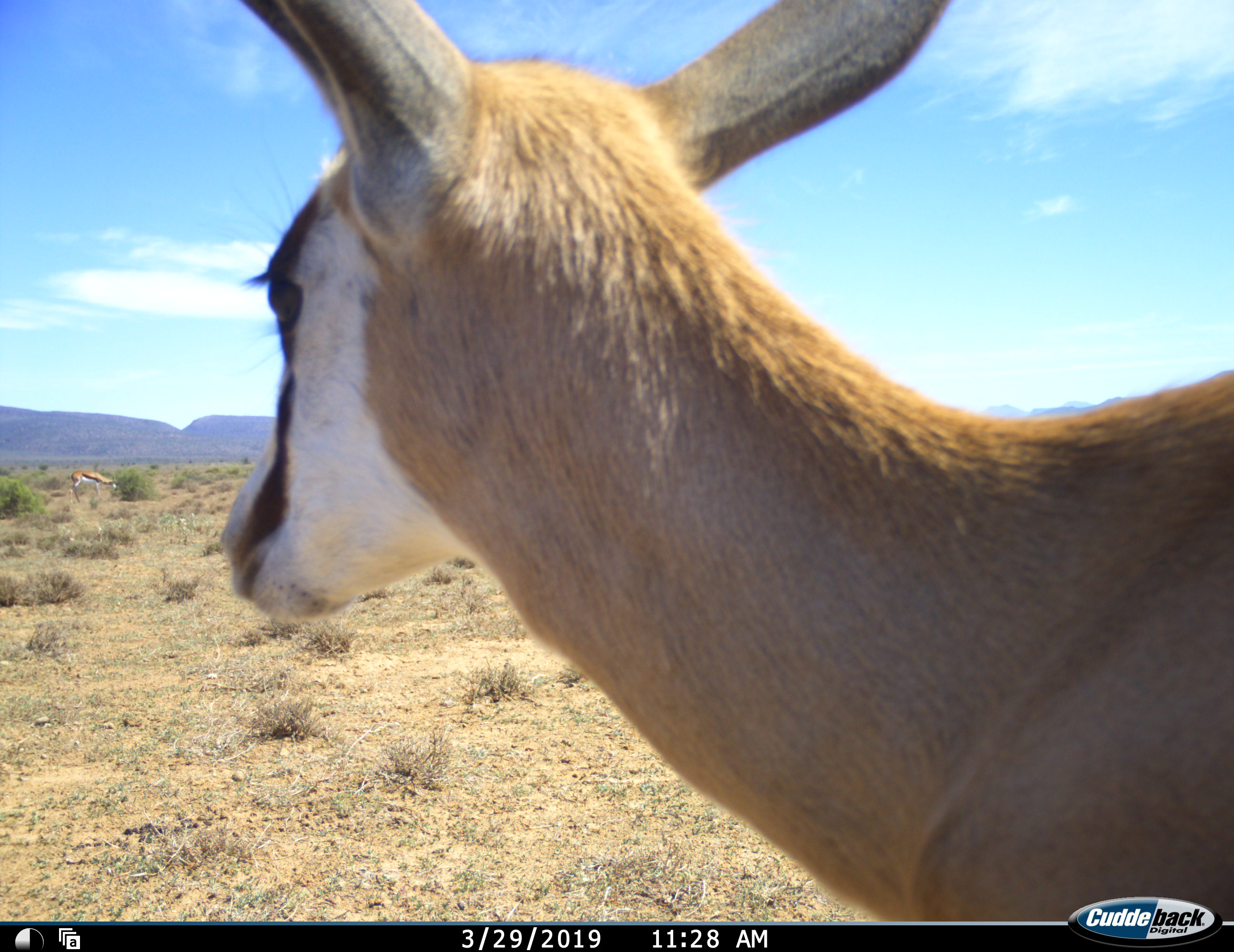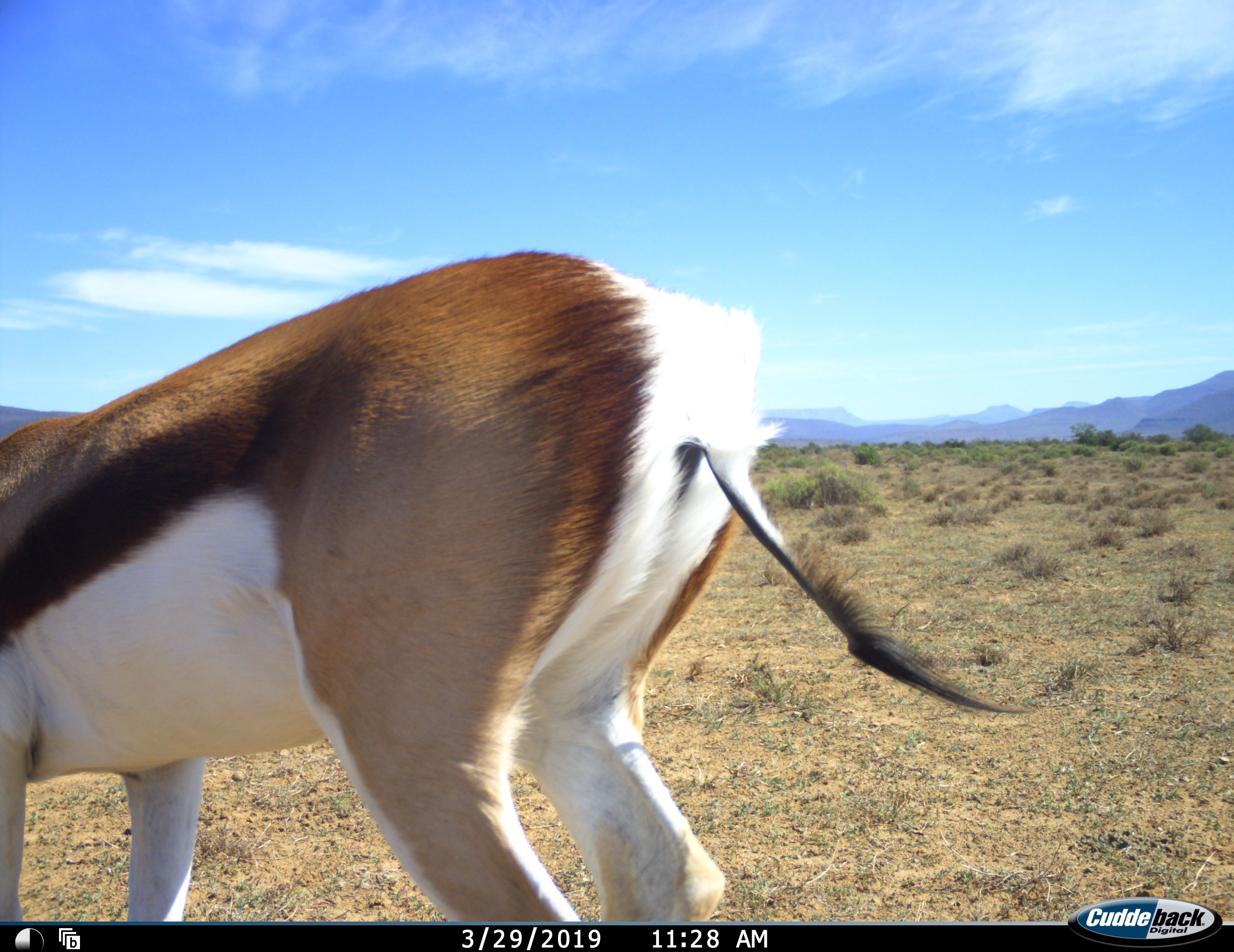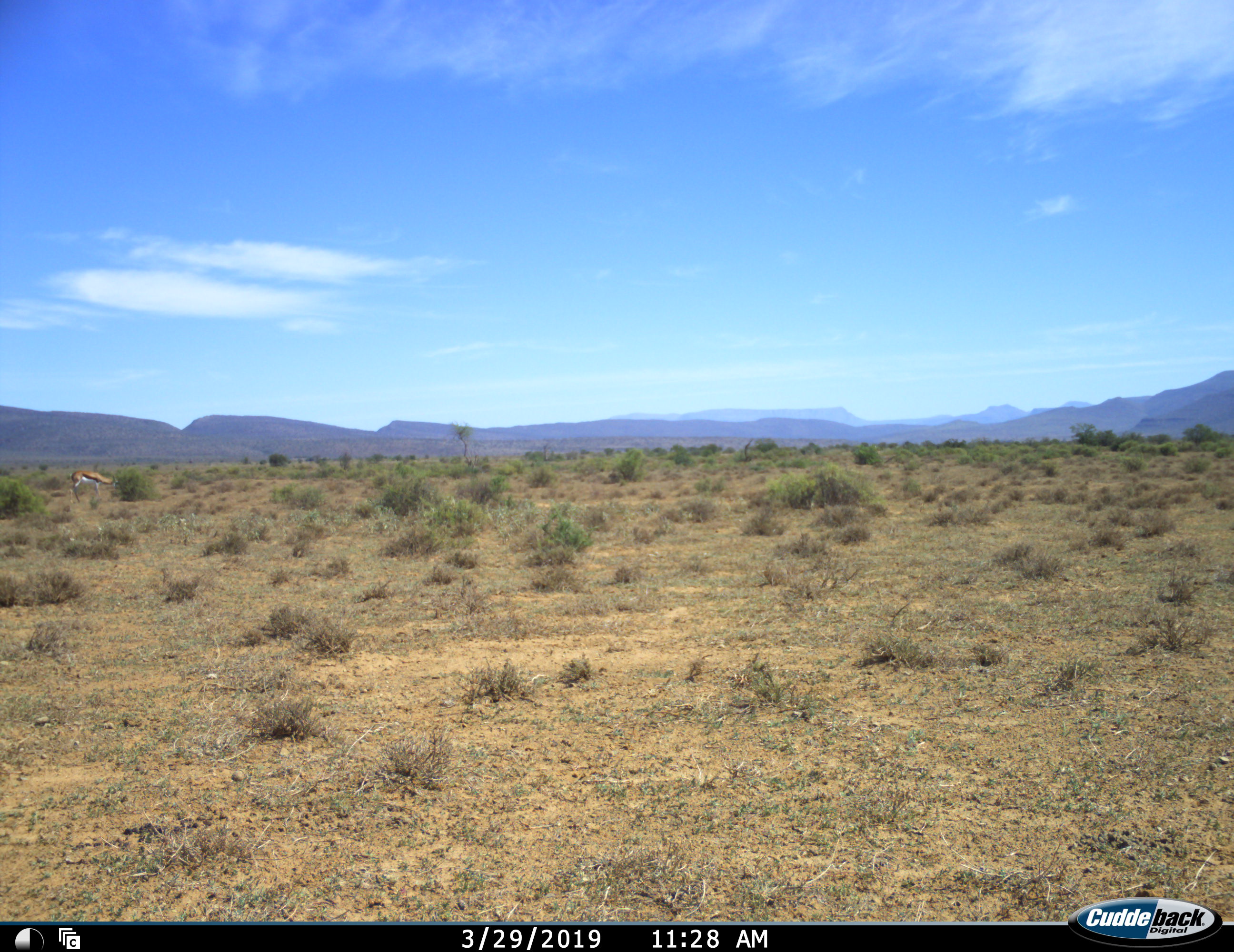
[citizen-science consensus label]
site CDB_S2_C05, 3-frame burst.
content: unidentified animal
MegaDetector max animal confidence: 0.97